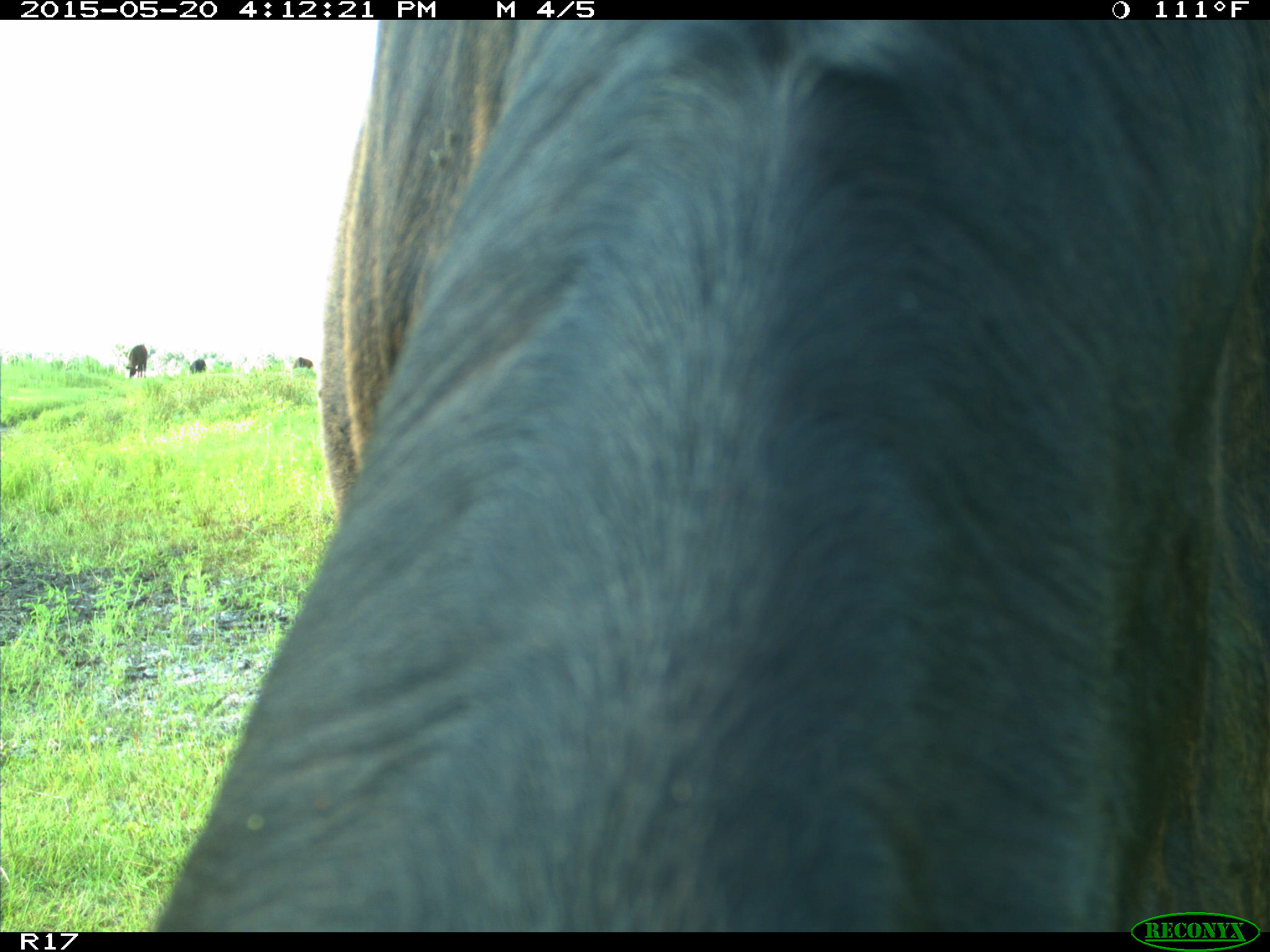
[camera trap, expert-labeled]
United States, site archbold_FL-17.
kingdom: Animalia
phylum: Chordata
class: Mammalia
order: Artiodactyla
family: Bovidae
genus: Bos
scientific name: Bos taurus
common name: domestic cow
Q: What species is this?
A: Bos taurus (domestic cow).